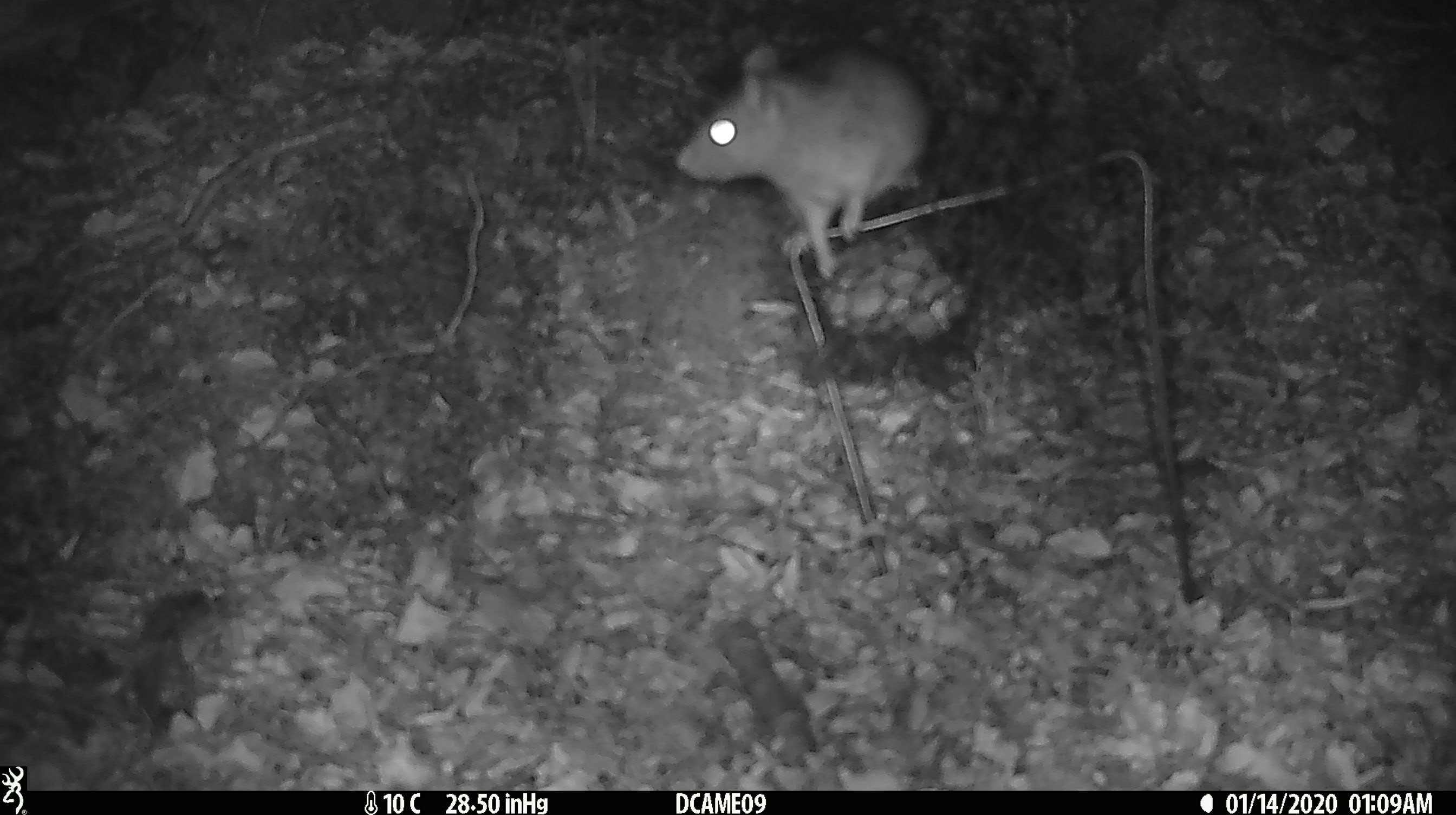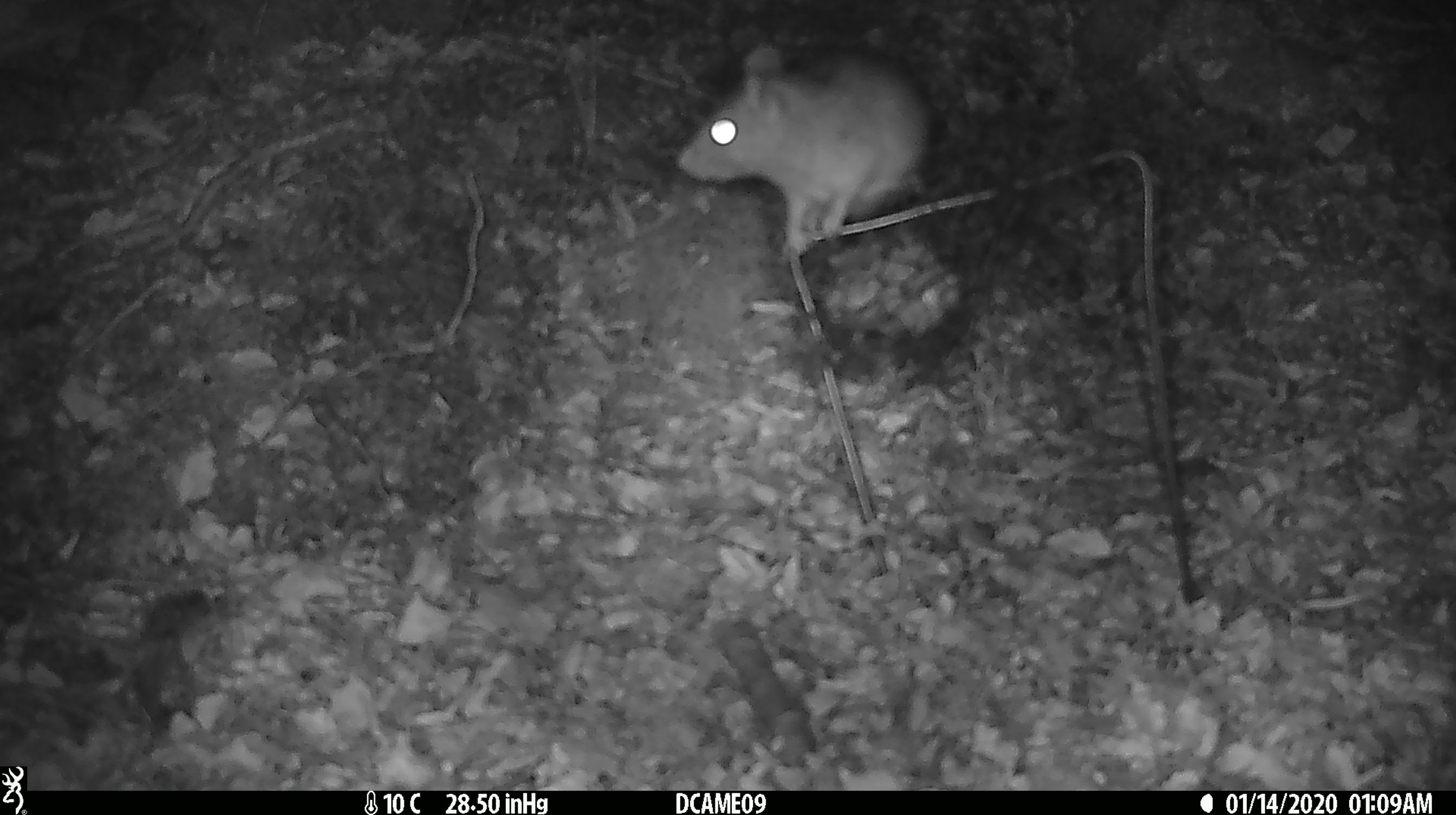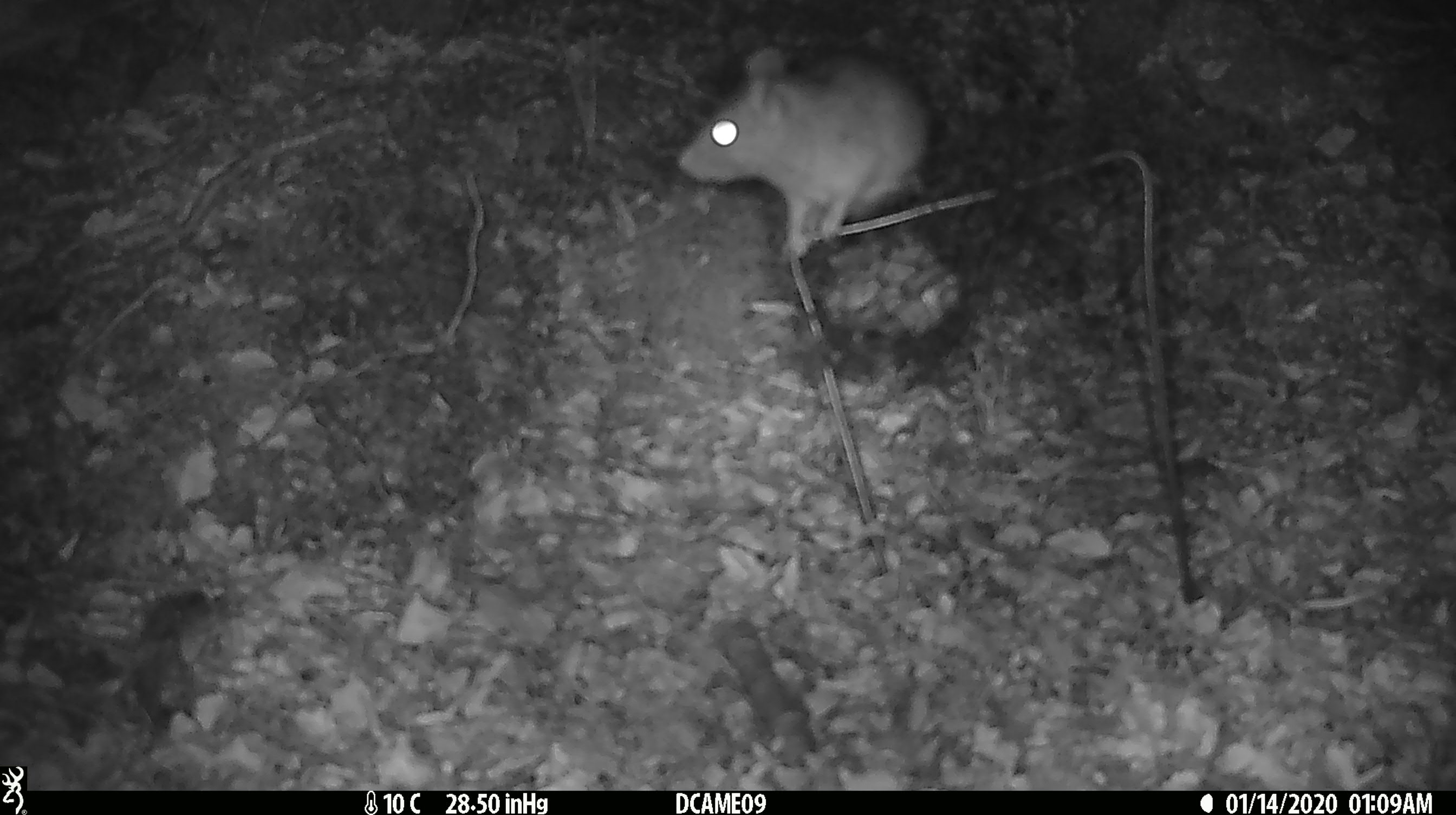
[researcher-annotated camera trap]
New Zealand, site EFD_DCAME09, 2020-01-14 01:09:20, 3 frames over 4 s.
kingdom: Animalia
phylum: Chordata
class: Mammalia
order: Rodentia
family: Muridae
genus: Rattus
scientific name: Rattus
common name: rat